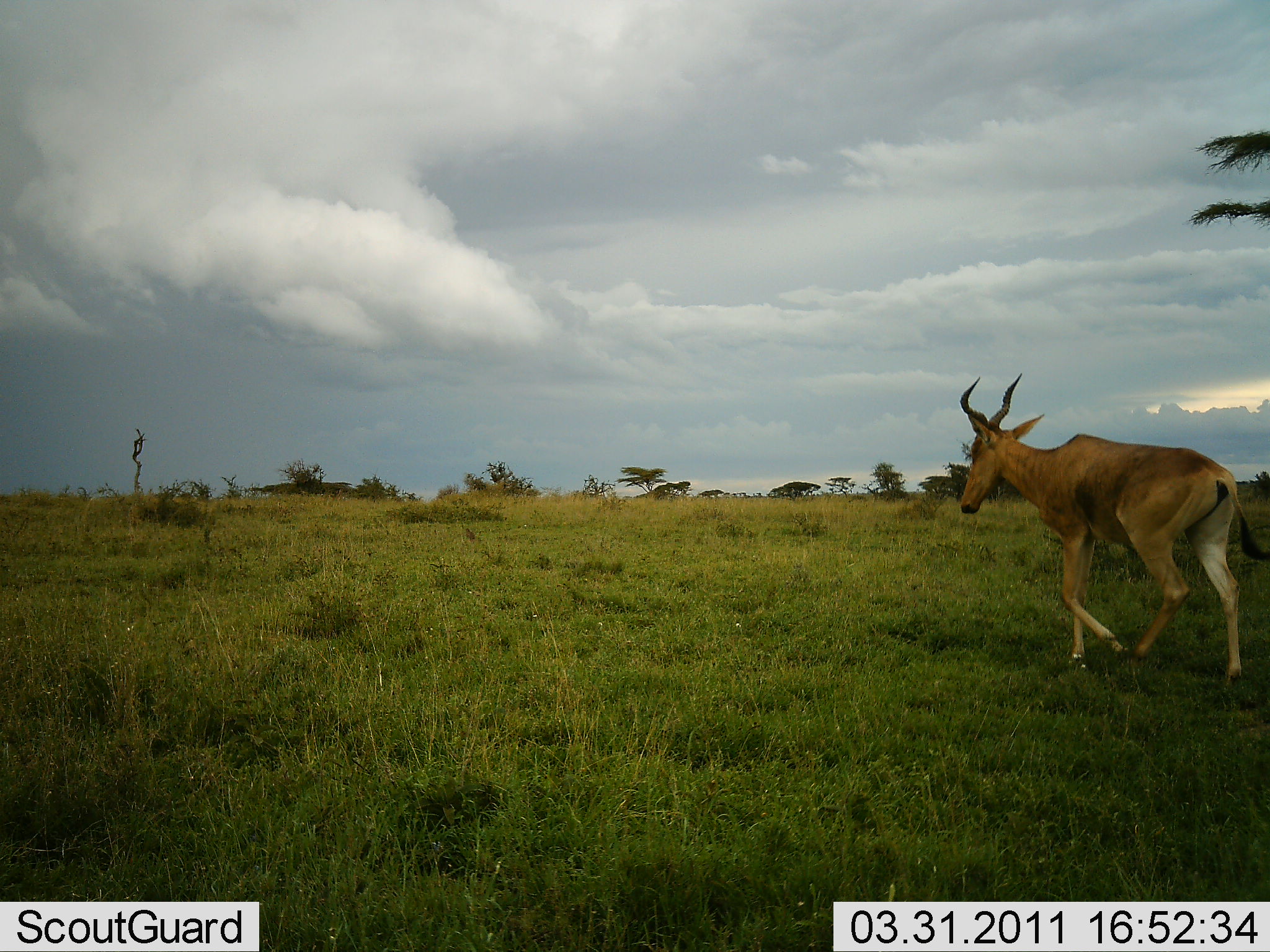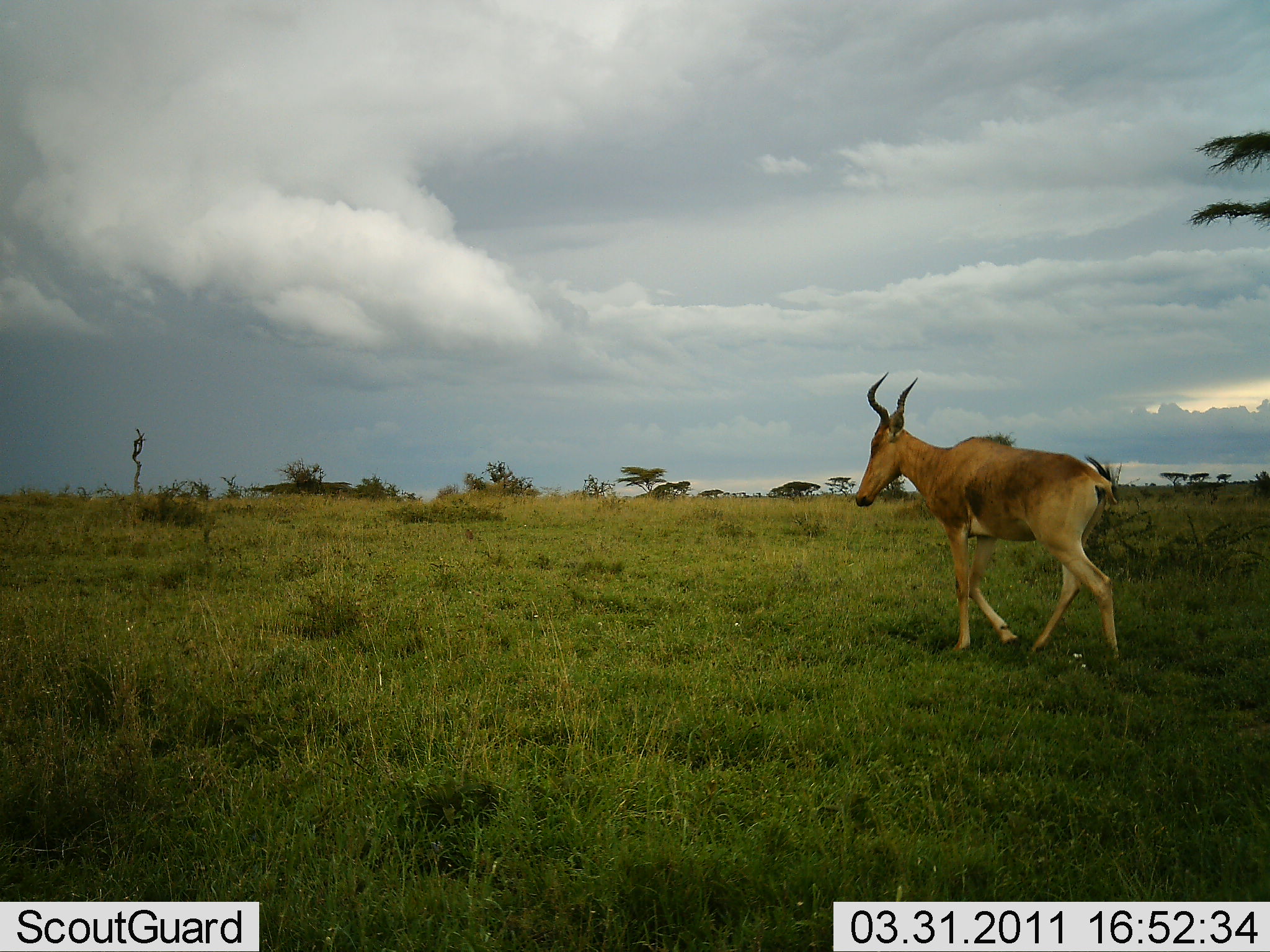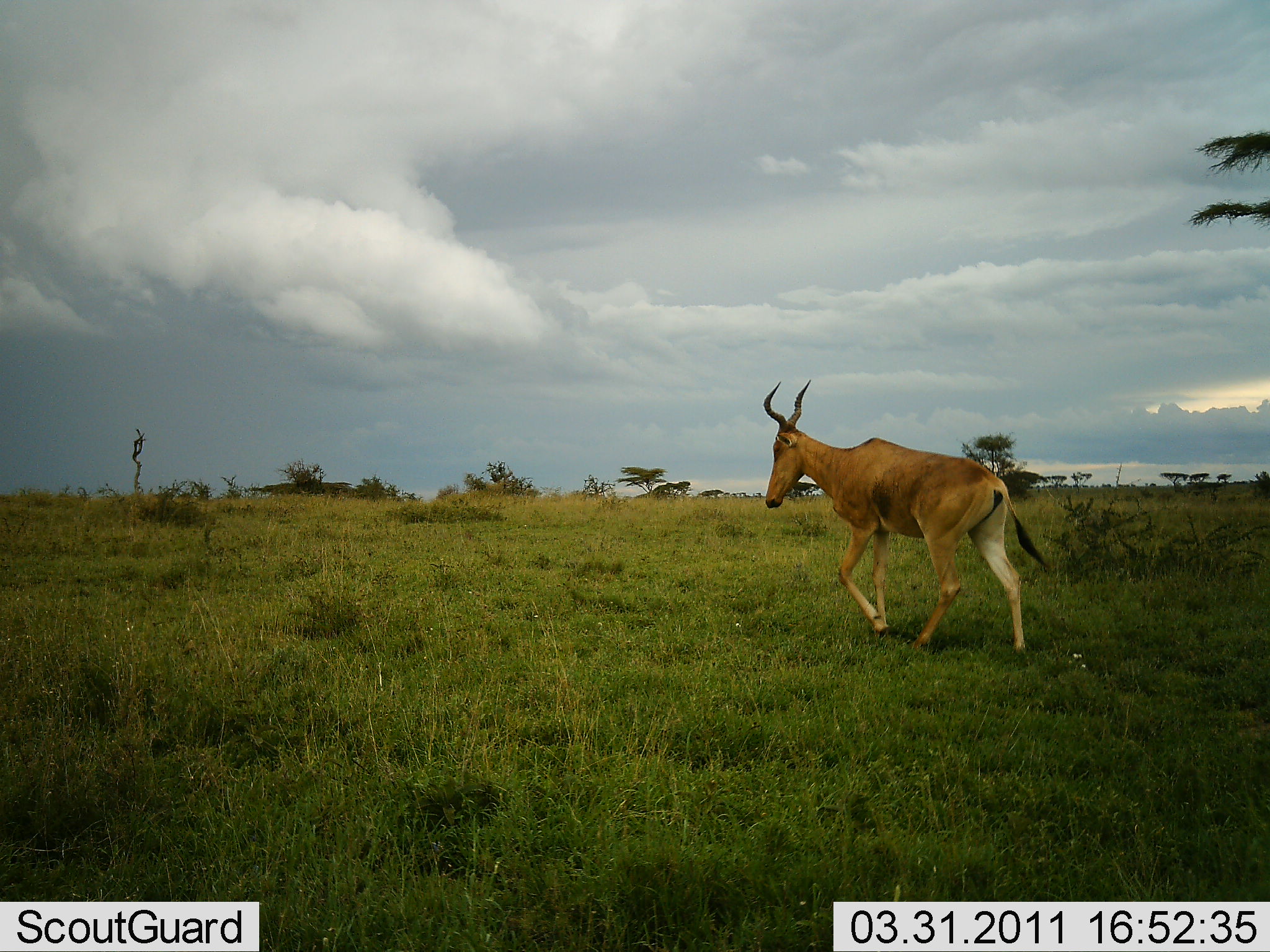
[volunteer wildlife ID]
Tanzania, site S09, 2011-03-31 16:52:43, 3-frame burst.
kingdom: Animalia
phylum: Chordata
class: Mammalia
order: Artiodactyla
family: Bovidae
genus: Alcelaphus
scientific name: Alcelaphus buselaphus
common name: hartebeest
Hartebeest (Alcelaphus buselaphus), count 1. Behavior (volunteer vote fractions): standing 0%, resting 0%, moving 100%, interacting 0%. Young present (vote fraction): 0%. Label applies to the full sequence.